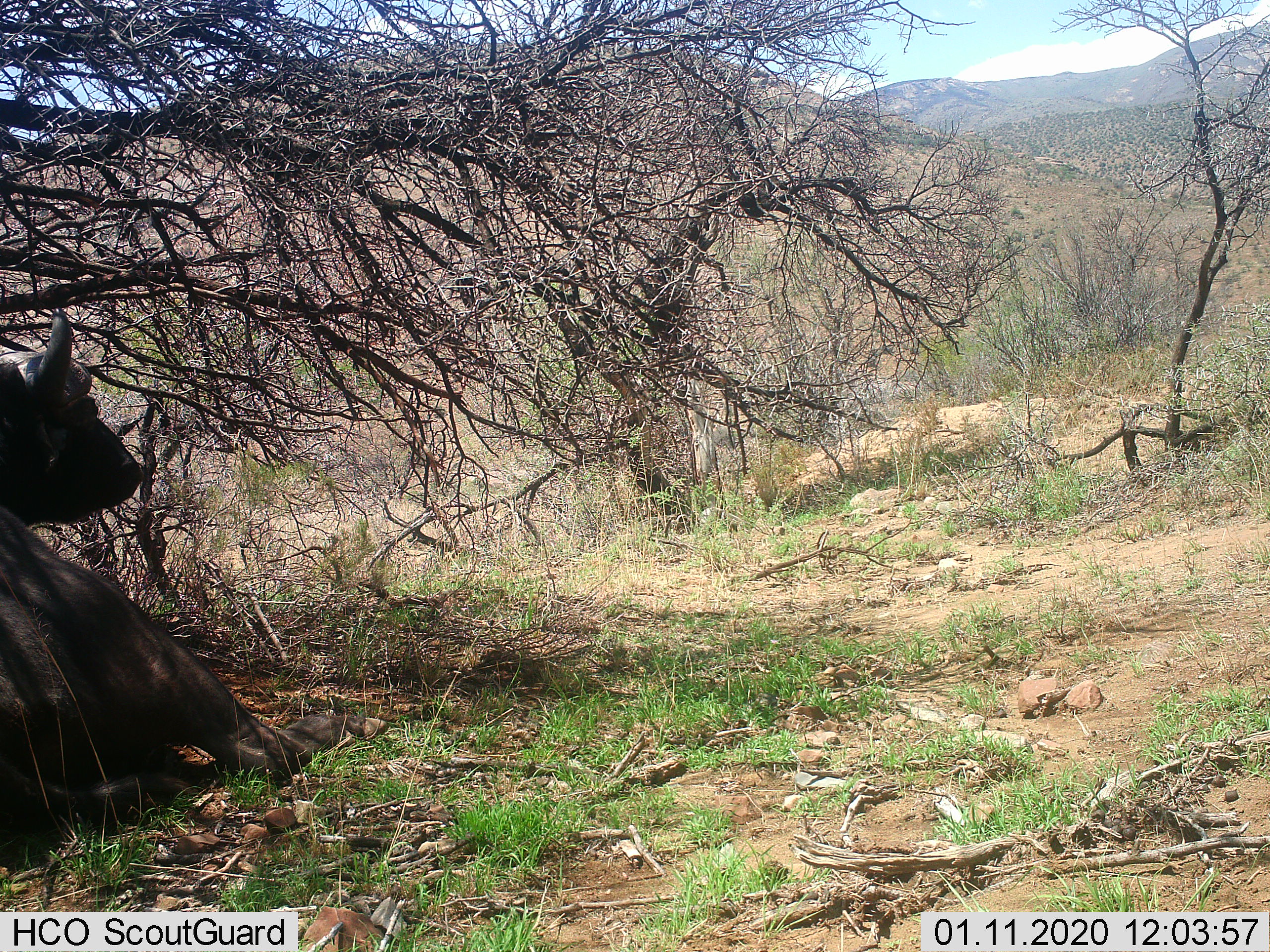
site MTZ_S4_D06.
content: unidentified animal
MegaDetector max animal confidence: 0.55